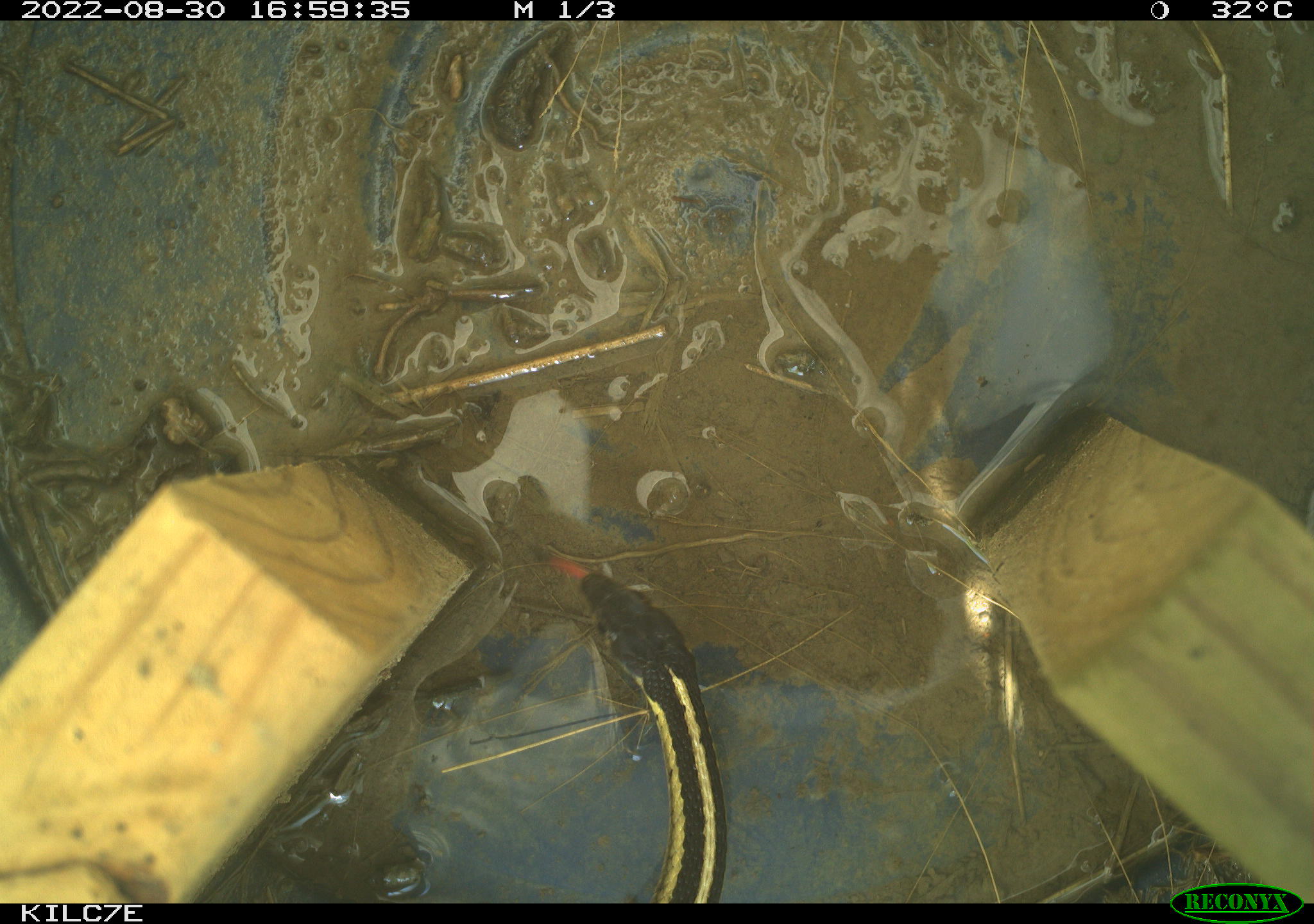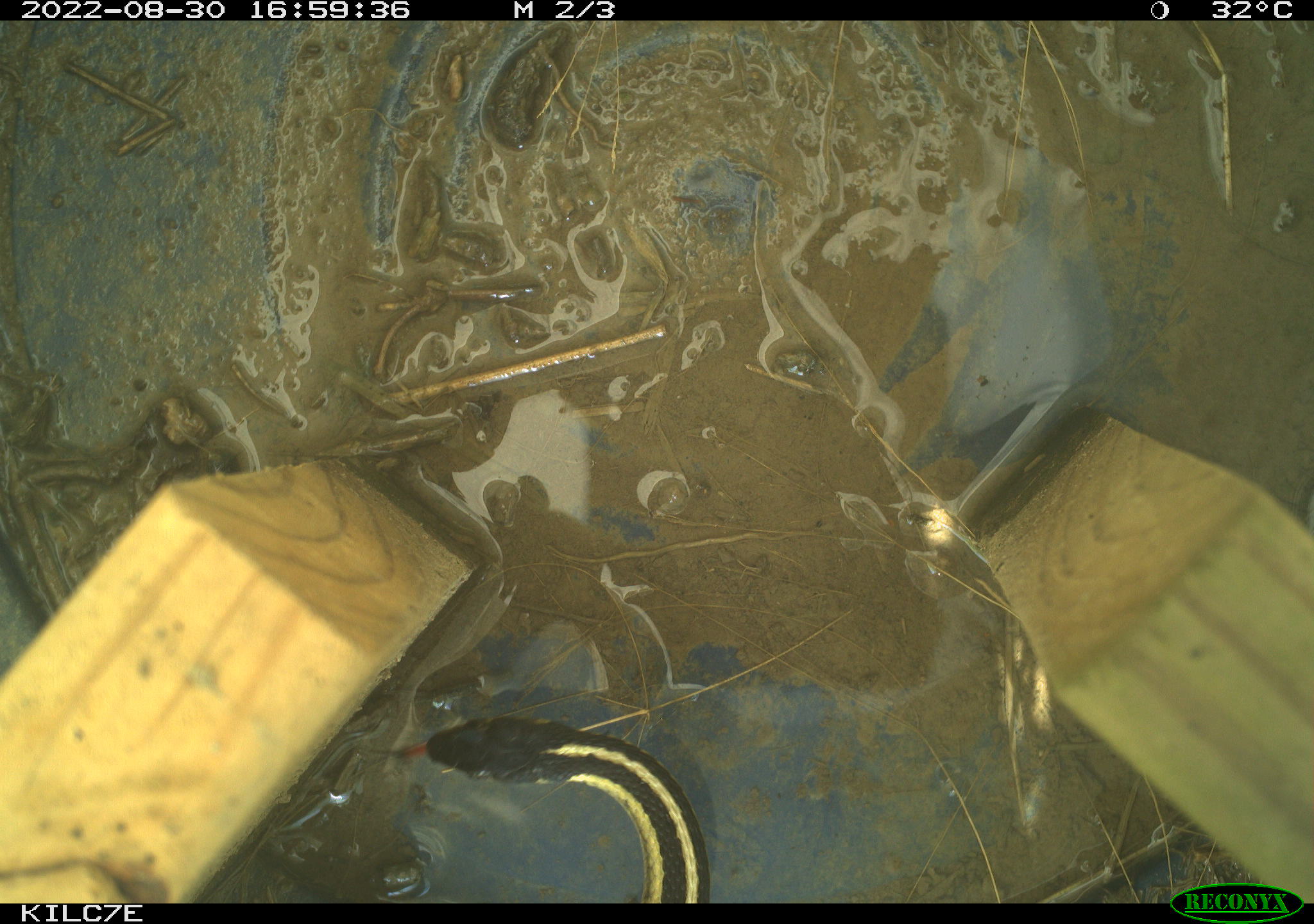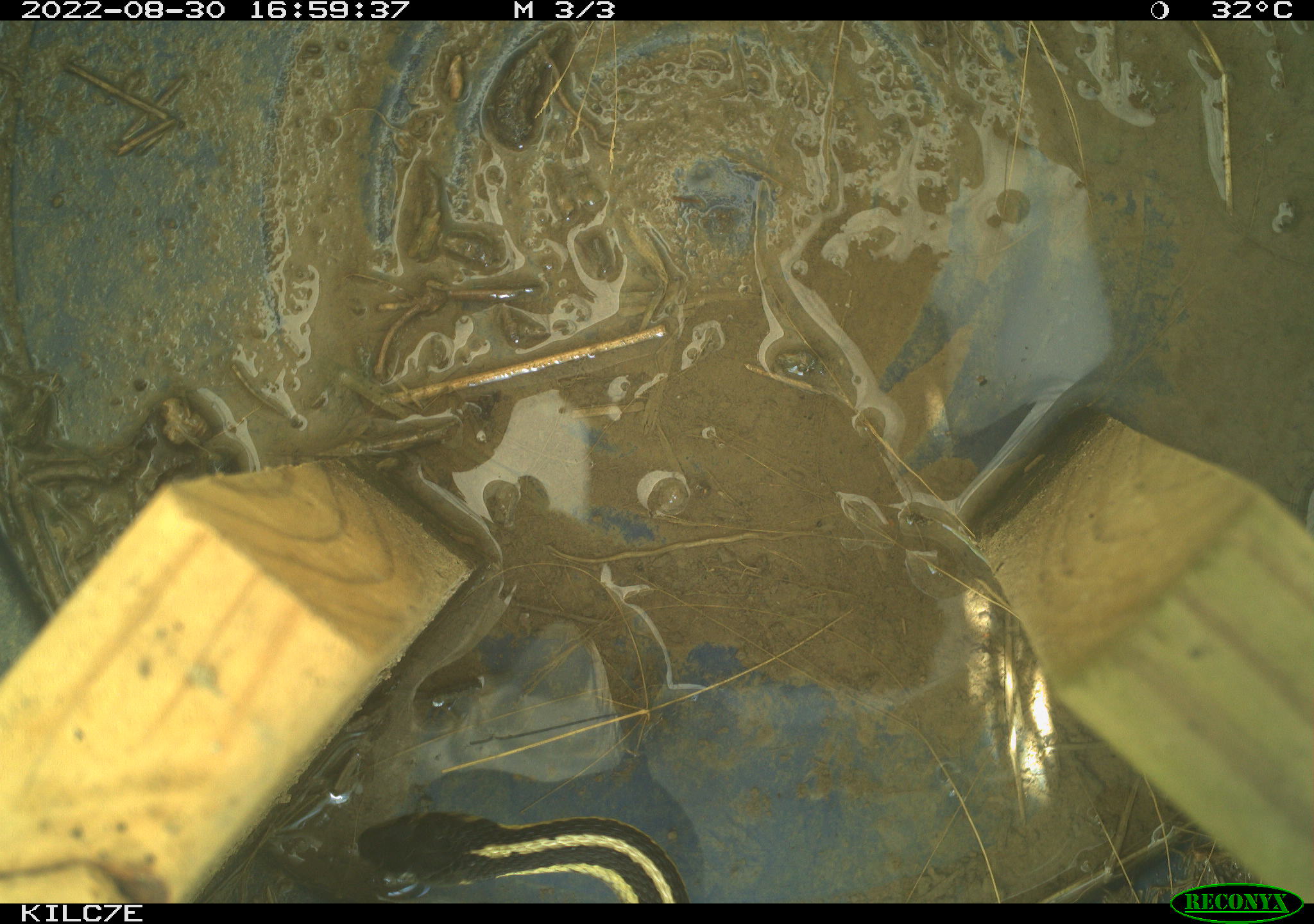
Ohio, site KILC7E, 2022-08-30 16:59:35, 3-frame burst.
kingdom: Animalia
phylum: Chordata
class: Reptilia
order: Squamata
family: Colubridae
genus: Thamnophis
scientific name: Thamnophis sirtalis sirtalis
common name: eastern gartersnake